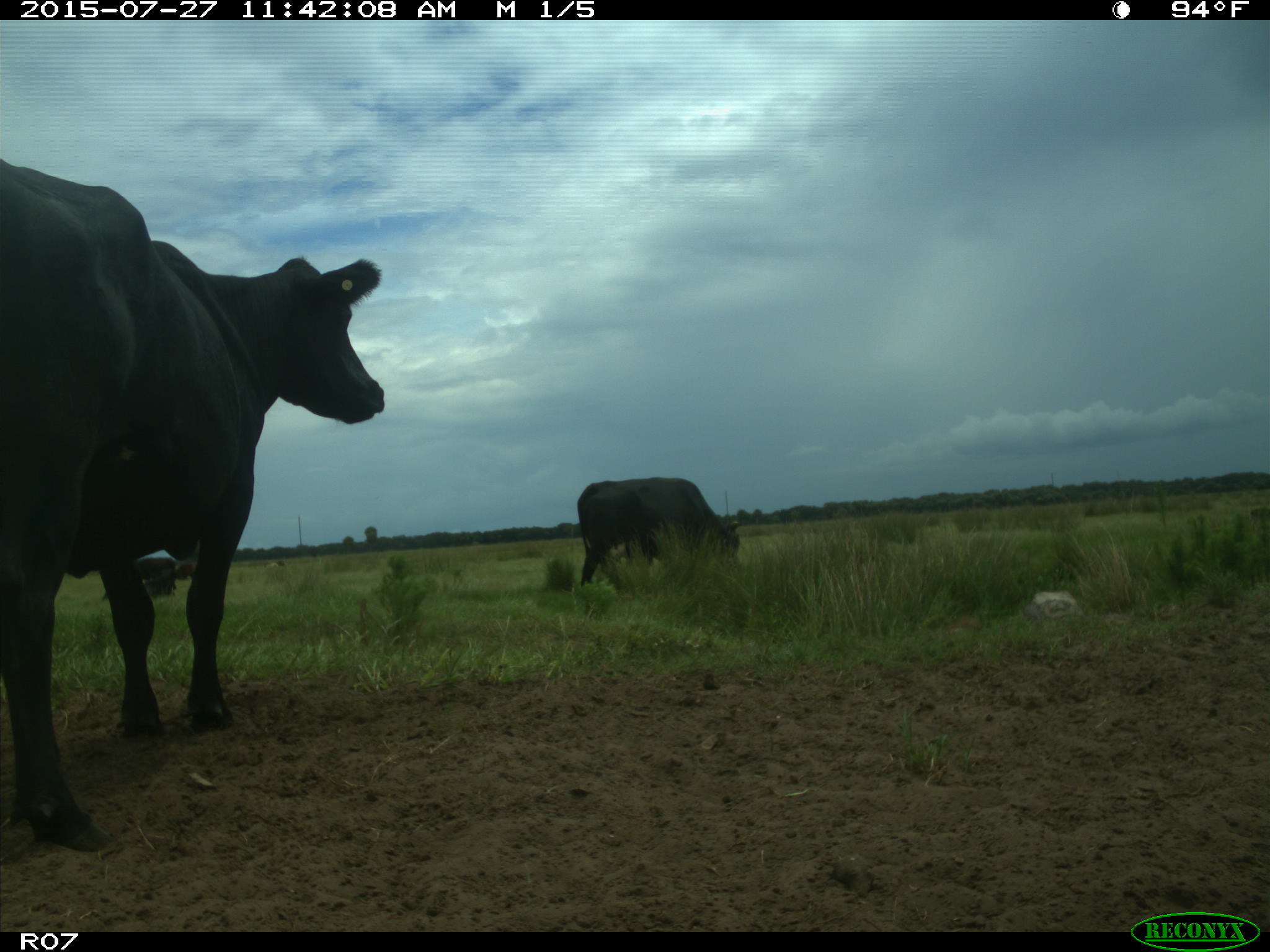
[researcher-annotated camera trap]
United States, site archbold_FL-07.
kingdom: Animalia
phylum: Chordata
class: Mammalia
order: Artiodactyla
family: Bovidae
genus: Bos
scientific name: Bos taurus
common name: domestic cow